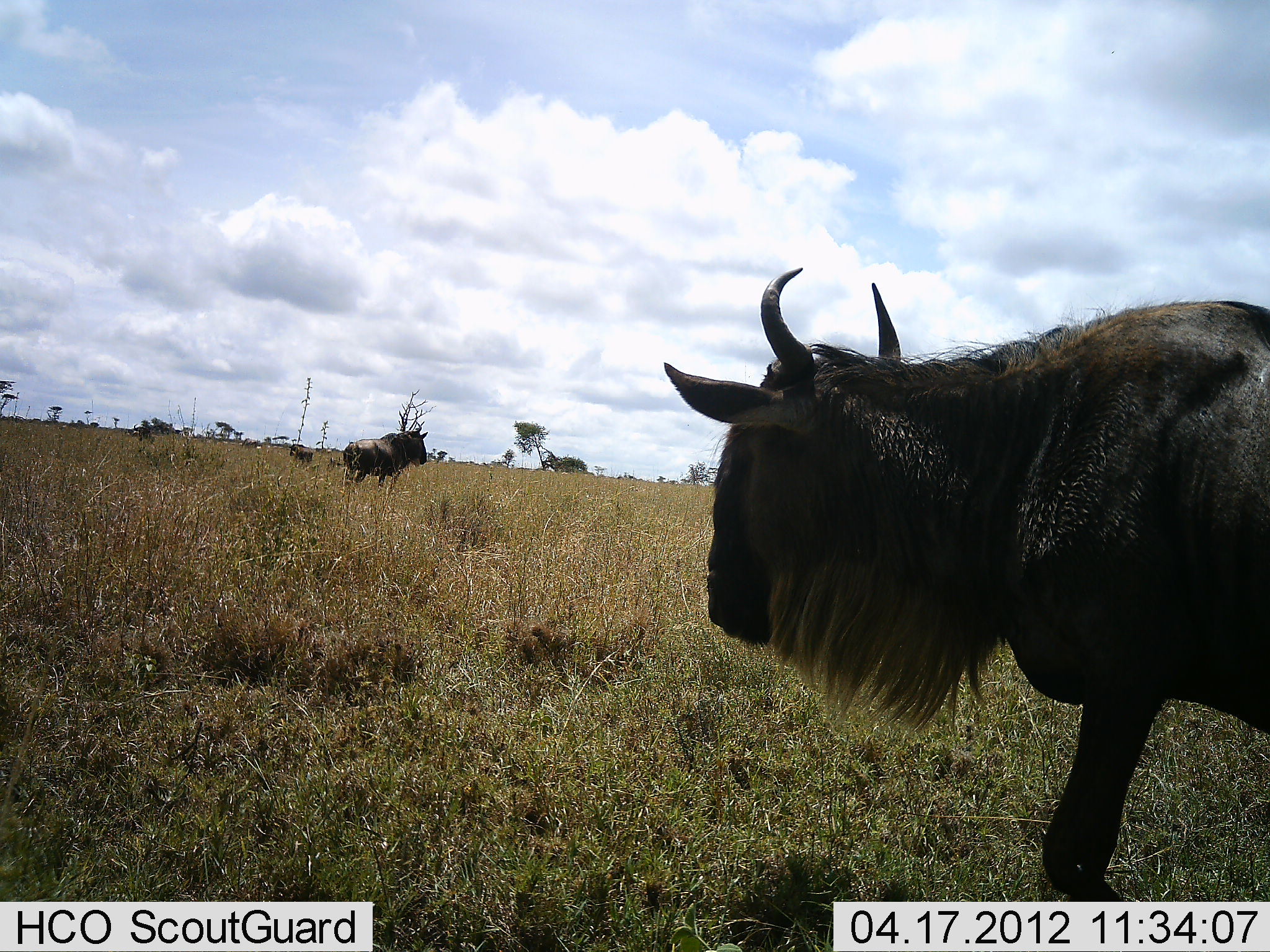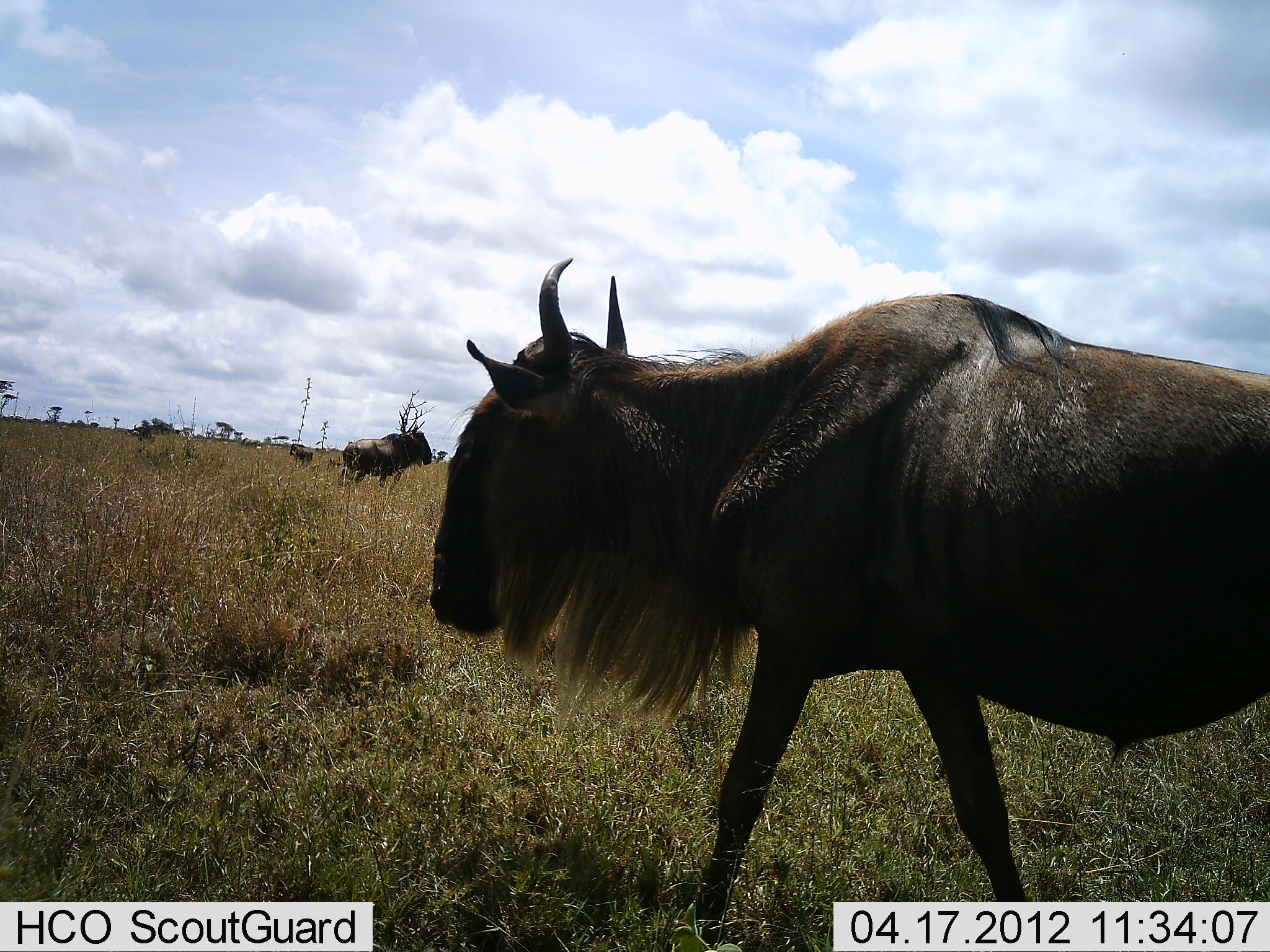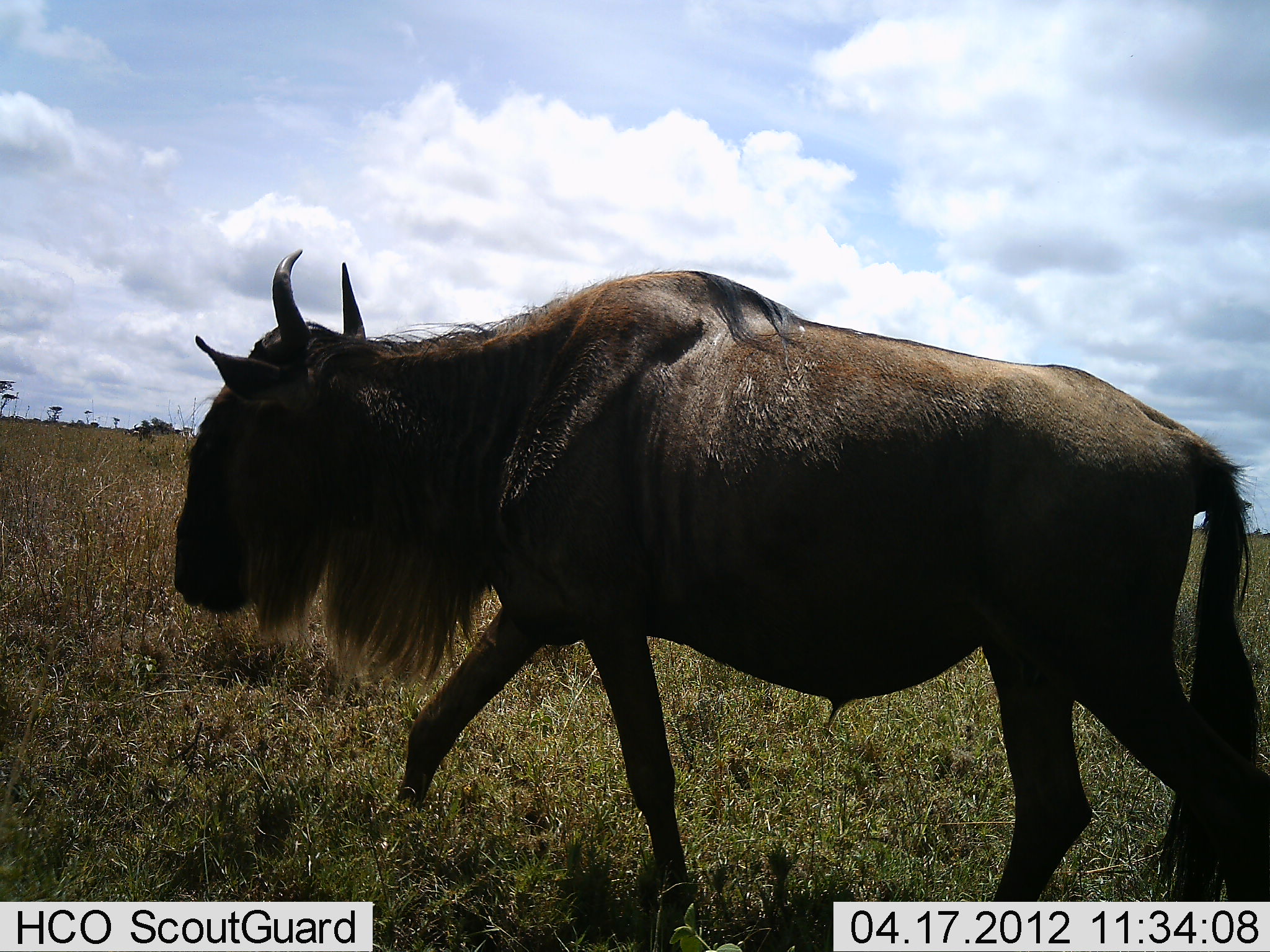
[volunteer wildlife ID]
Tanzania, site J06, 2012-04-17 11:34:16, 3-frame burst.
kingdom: Animalia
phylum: Chordata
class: Mammalia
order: Artiodactyla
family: Bovidae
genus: Connochaetes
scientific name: Connochaetes taurinus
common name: blue wildebeest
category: wildebeest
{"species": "wildebeest (blue wildebeest) (Connochaetes taurinus)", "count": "2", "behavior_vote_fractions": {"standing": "92%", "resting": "0%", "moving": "100%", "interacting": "0%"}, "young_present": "0%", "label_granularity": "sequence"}